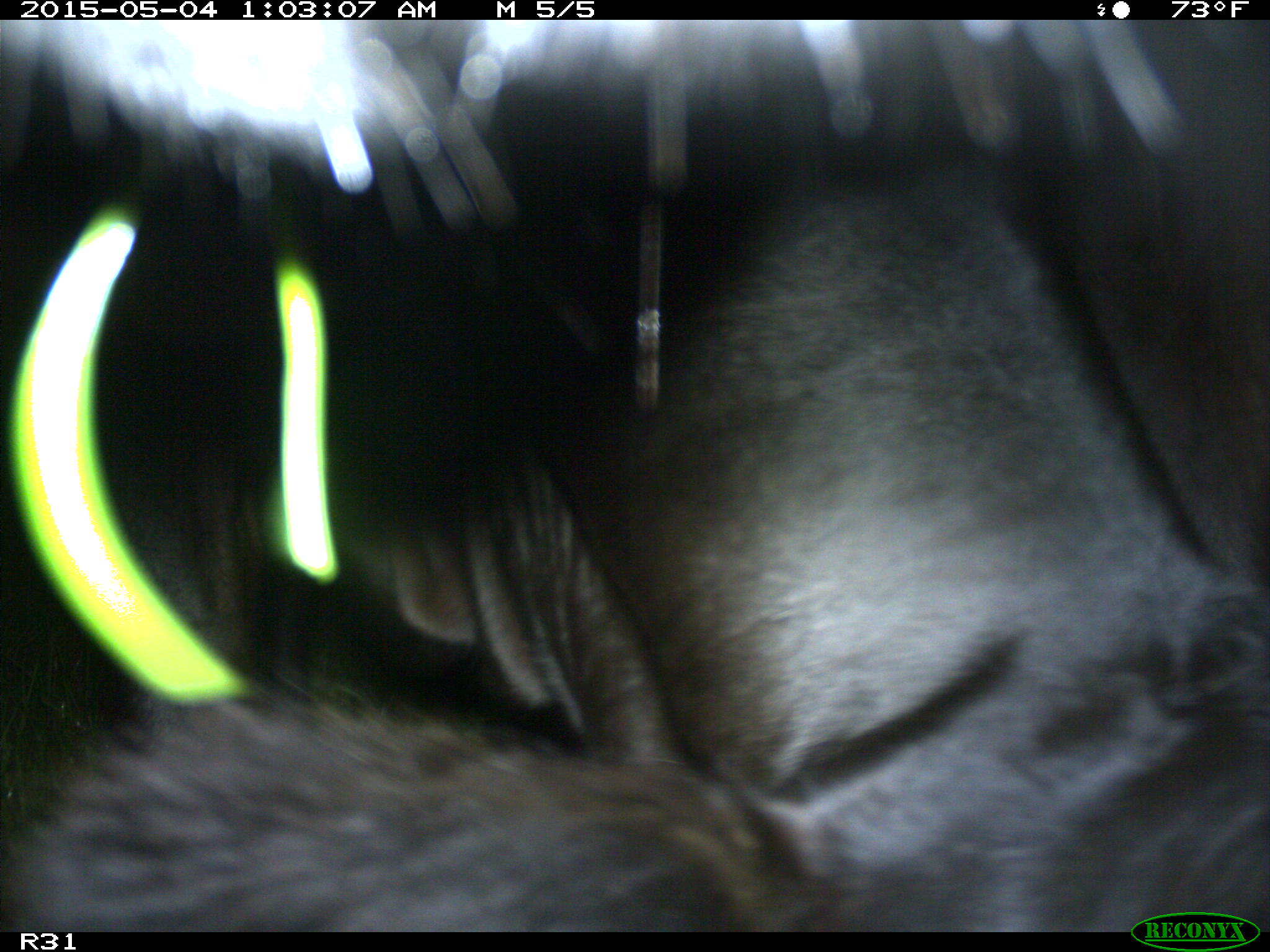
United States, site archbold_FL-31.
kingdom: Animalia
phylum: Chordata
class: Mammalia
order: Artiodactyla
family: Bovidae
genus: Bos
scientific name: Bos taurus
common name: domestic cow